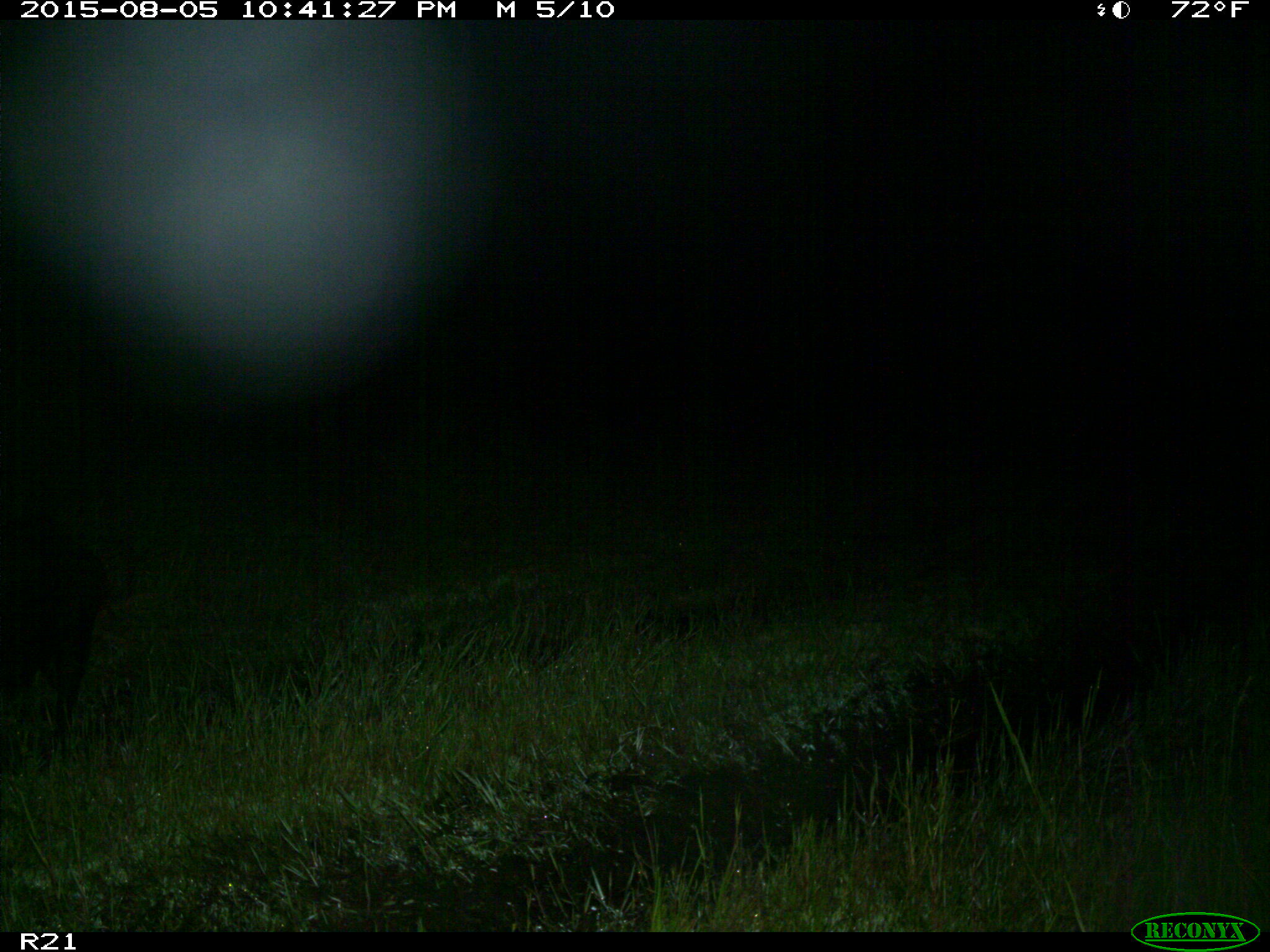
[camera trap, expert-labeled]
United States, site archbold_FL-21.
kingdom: Animalia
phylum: Chordata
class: Mammalia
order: Artiodactyla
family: Suidae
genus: Sus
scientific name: Sus scrofa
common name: wild boar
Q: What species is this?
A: Sus scrofa (wild boar).